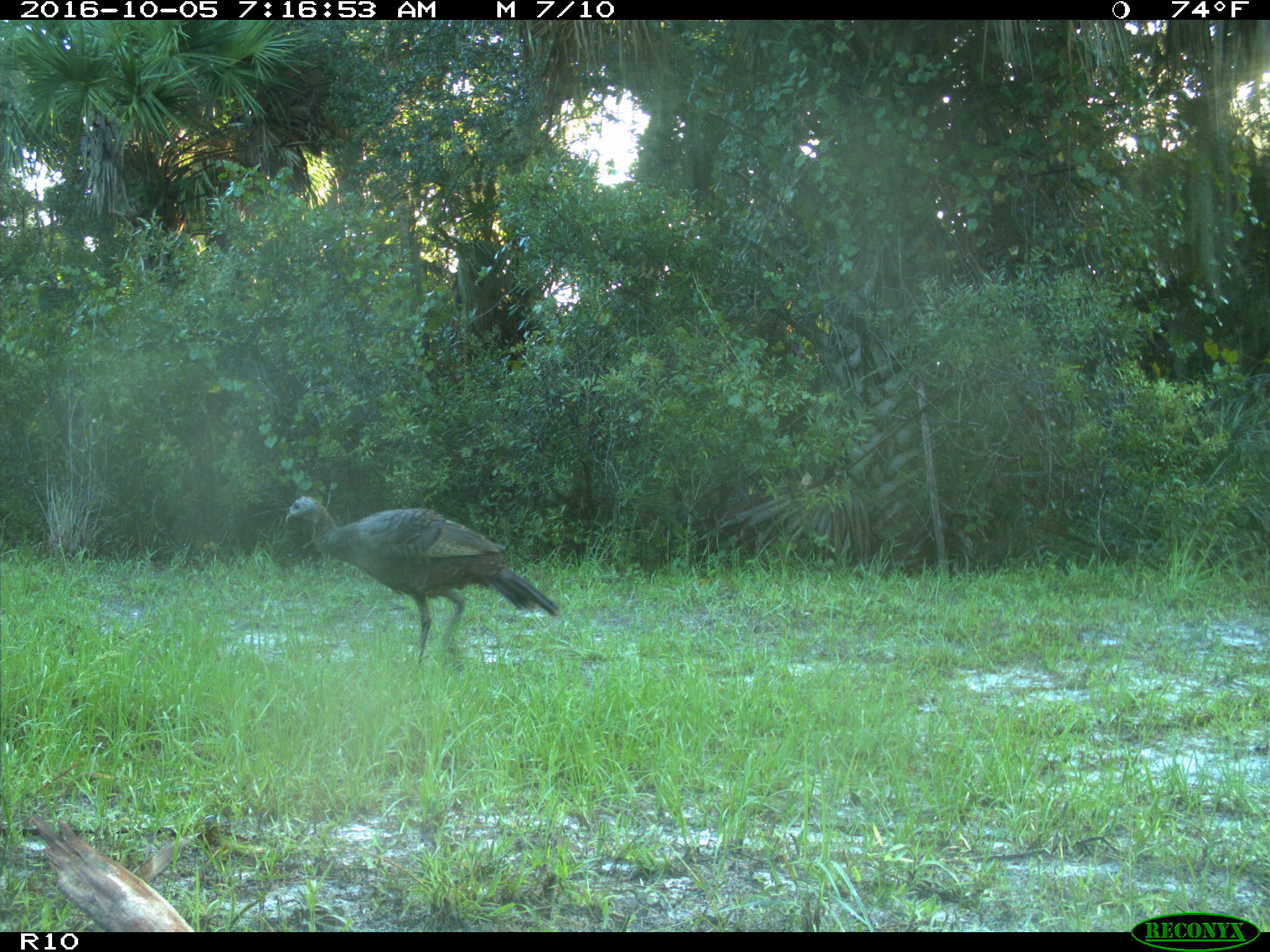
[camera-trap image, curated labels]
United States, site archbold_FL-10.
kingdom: Animalia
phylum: Chordata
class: Aves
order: Galliformes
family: Phasianidae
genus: Meleagris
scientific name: Meleagris gallopavo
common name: wild turkey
Meleagris gallopavo (wild turkey).